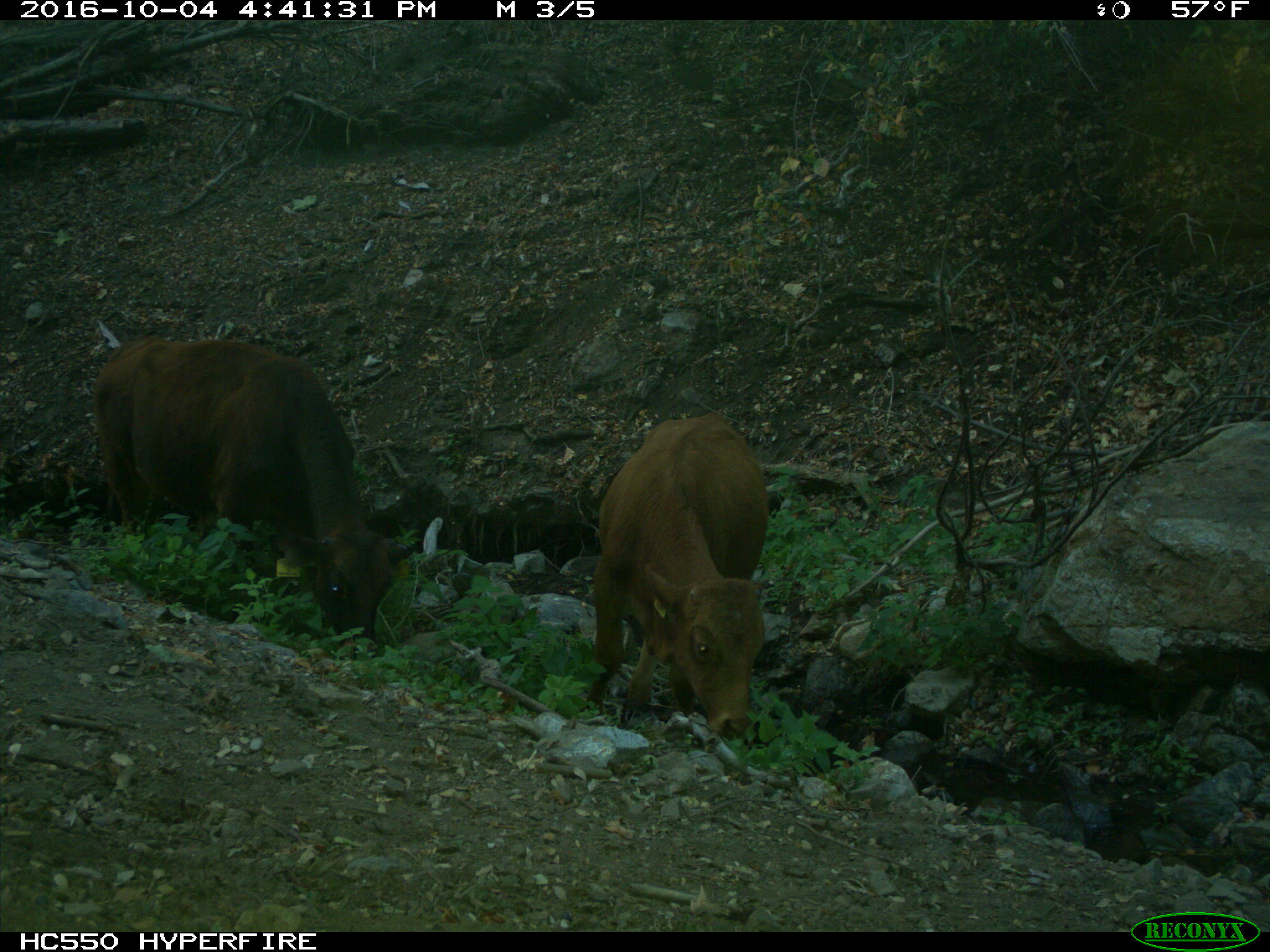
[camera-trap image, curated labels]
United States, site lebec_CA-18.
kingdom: Animalia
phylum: Chordata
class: Mammalia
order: Artiodactyla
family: Bovidae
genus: Bos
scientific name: Bos taurus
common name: domestic cow